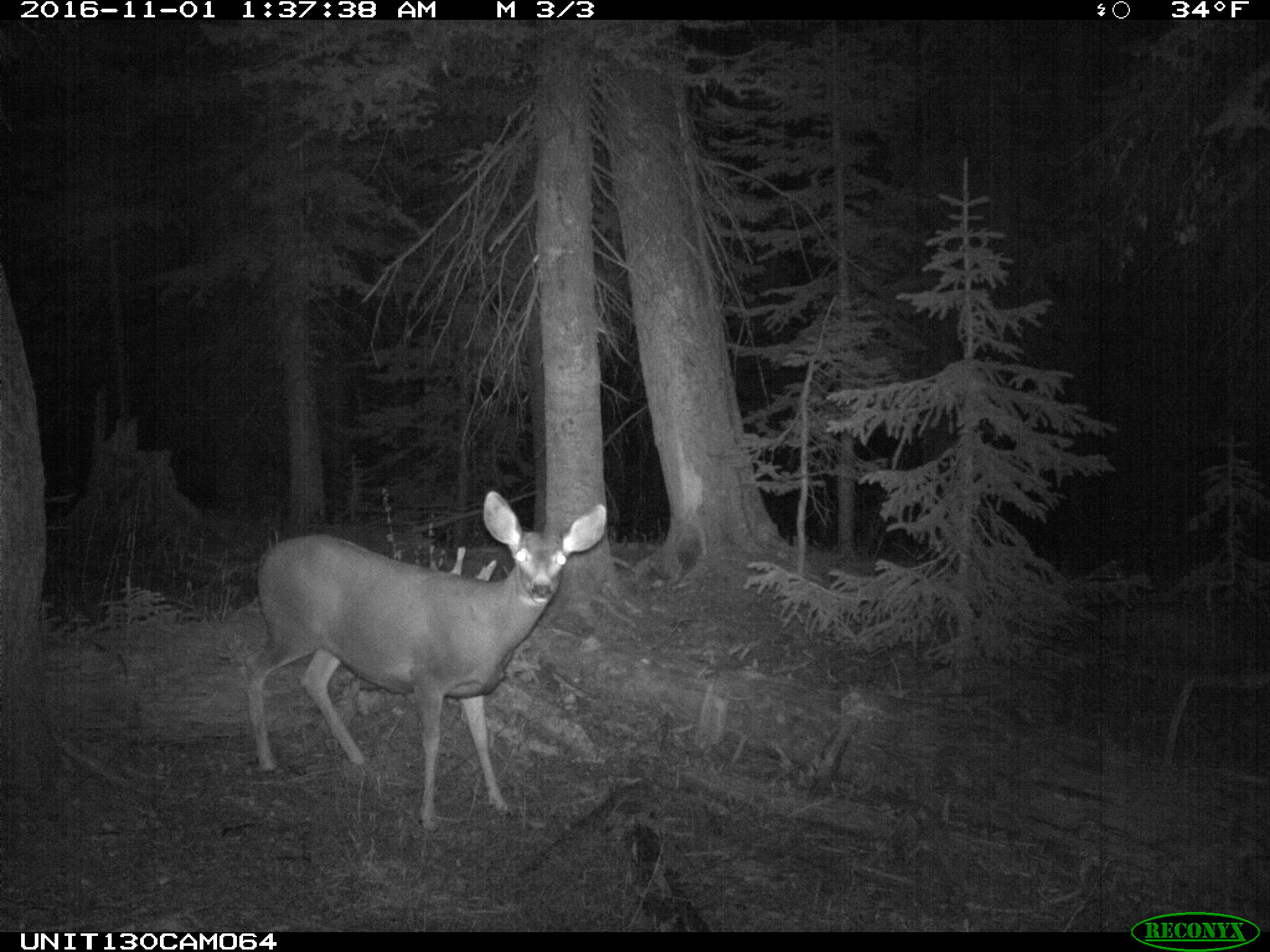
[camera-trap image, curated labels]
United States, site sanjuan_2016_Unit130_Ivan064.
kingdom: Animalia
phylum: Chordata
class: Mammalia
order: Artiodactyla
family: Cervidae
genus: Odocoileus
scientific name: Odocoileus hemionus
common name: mule deer